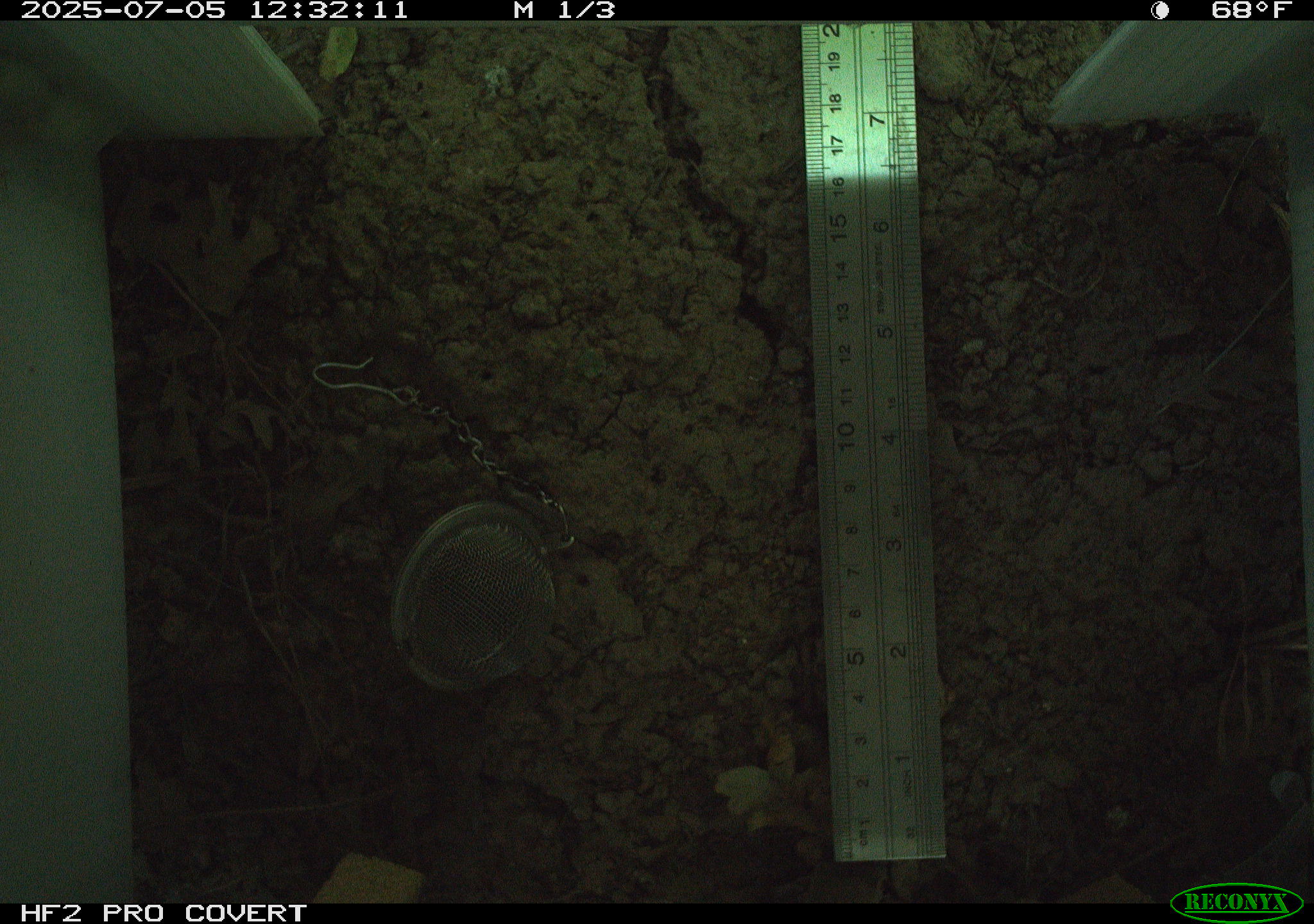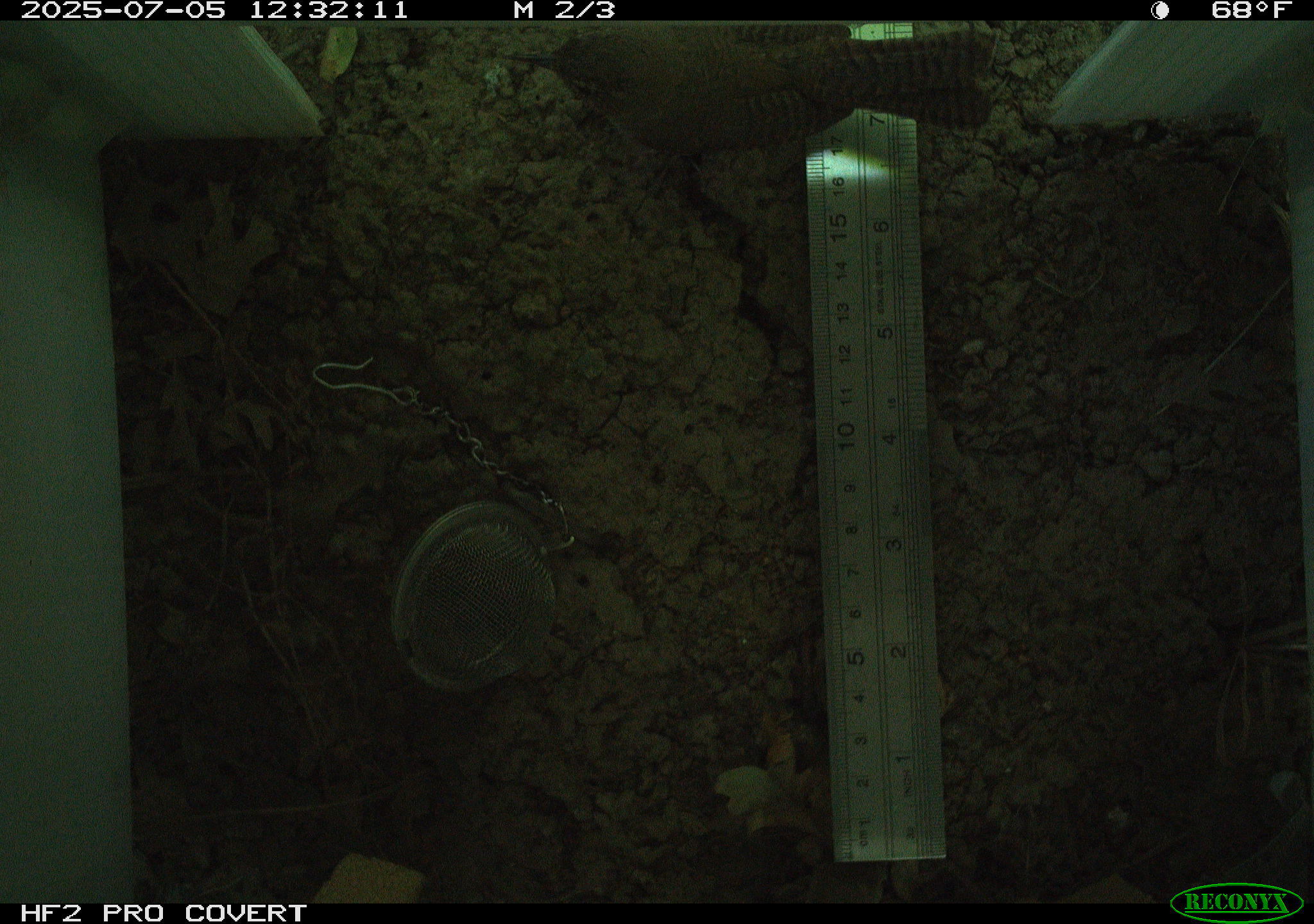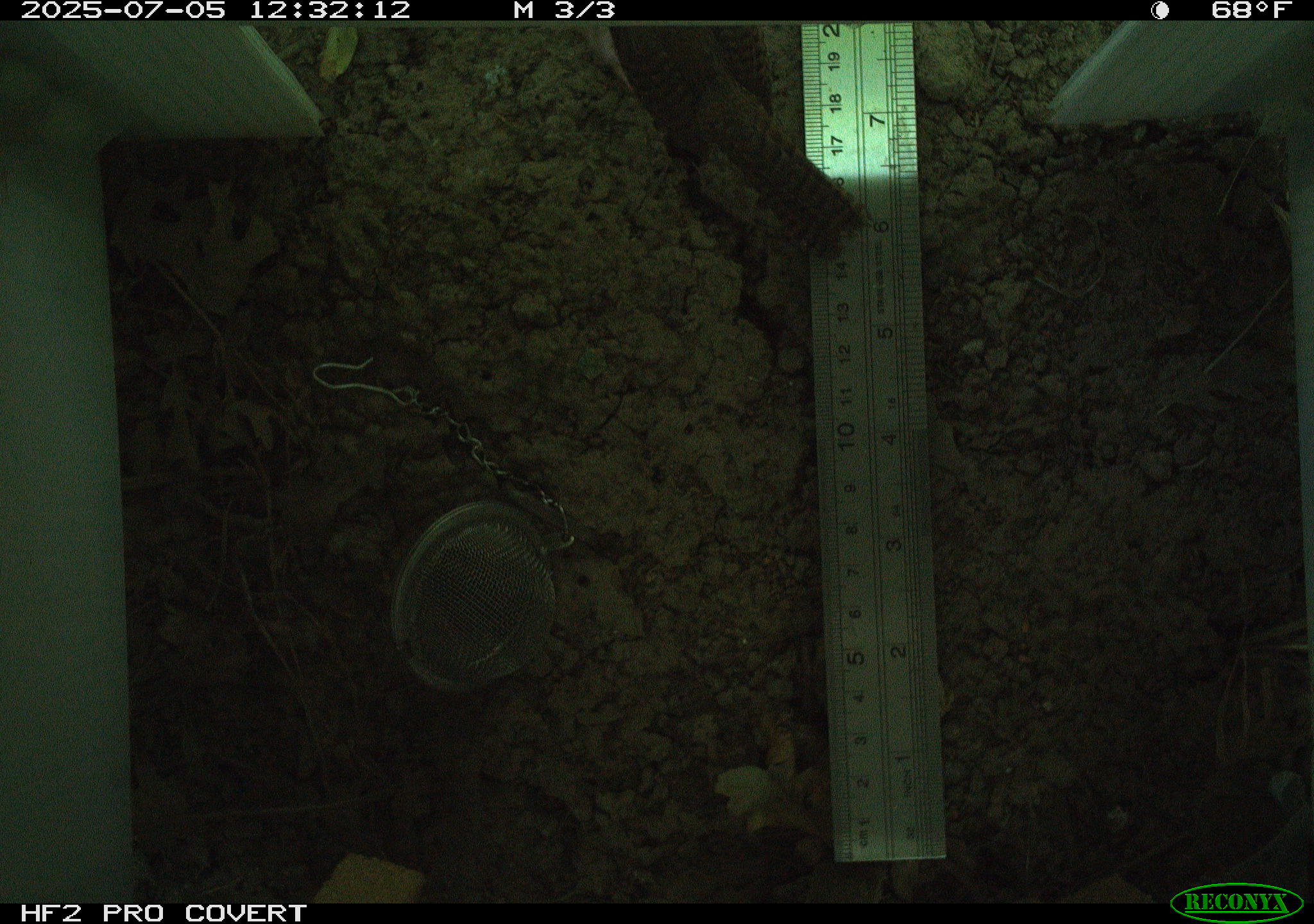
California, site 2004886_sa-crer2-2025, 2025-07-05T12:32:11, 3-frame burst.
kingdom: Animalia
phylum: Chordata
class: Aves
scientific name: Aves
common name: bird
Bird (Aves).